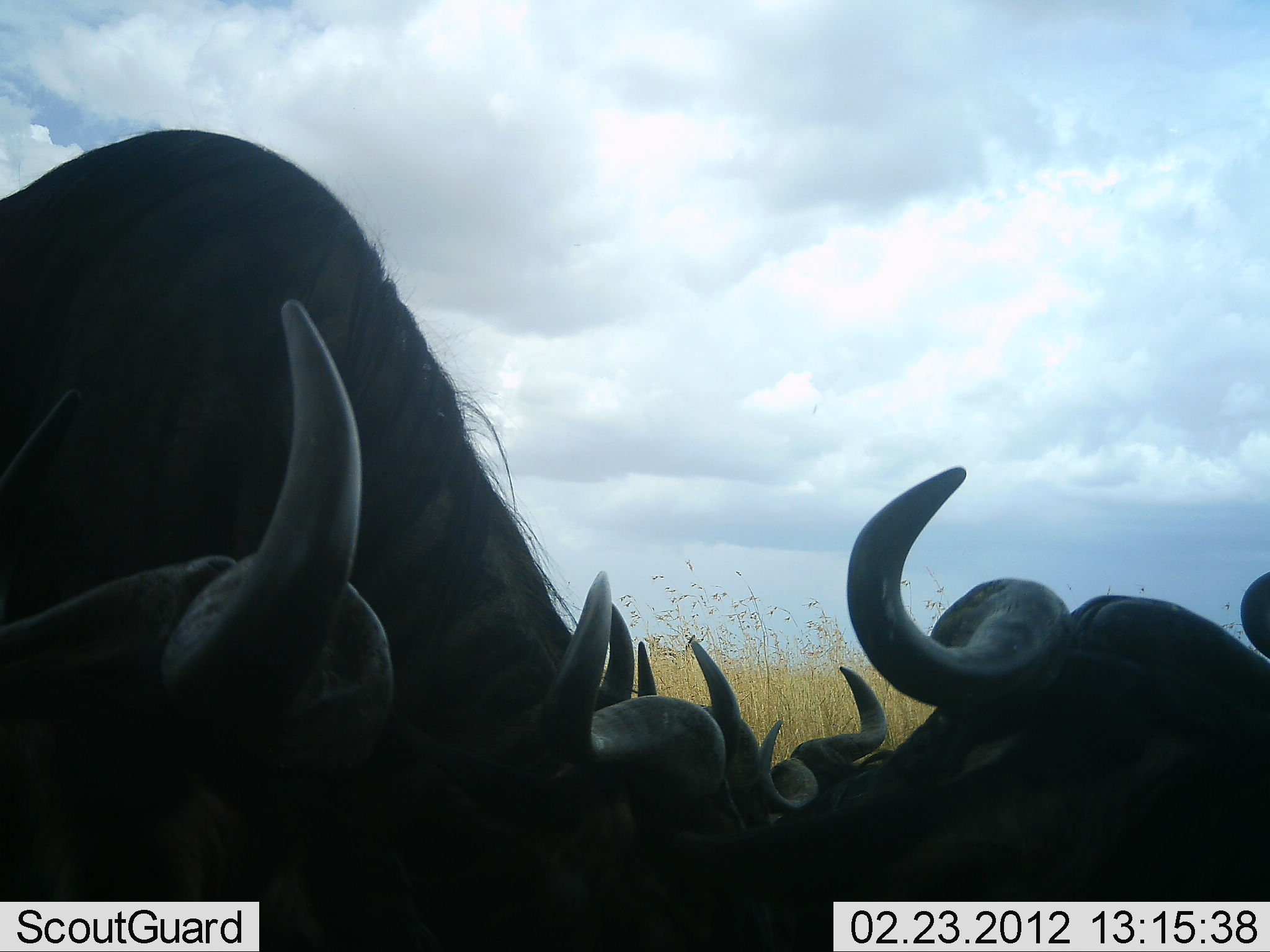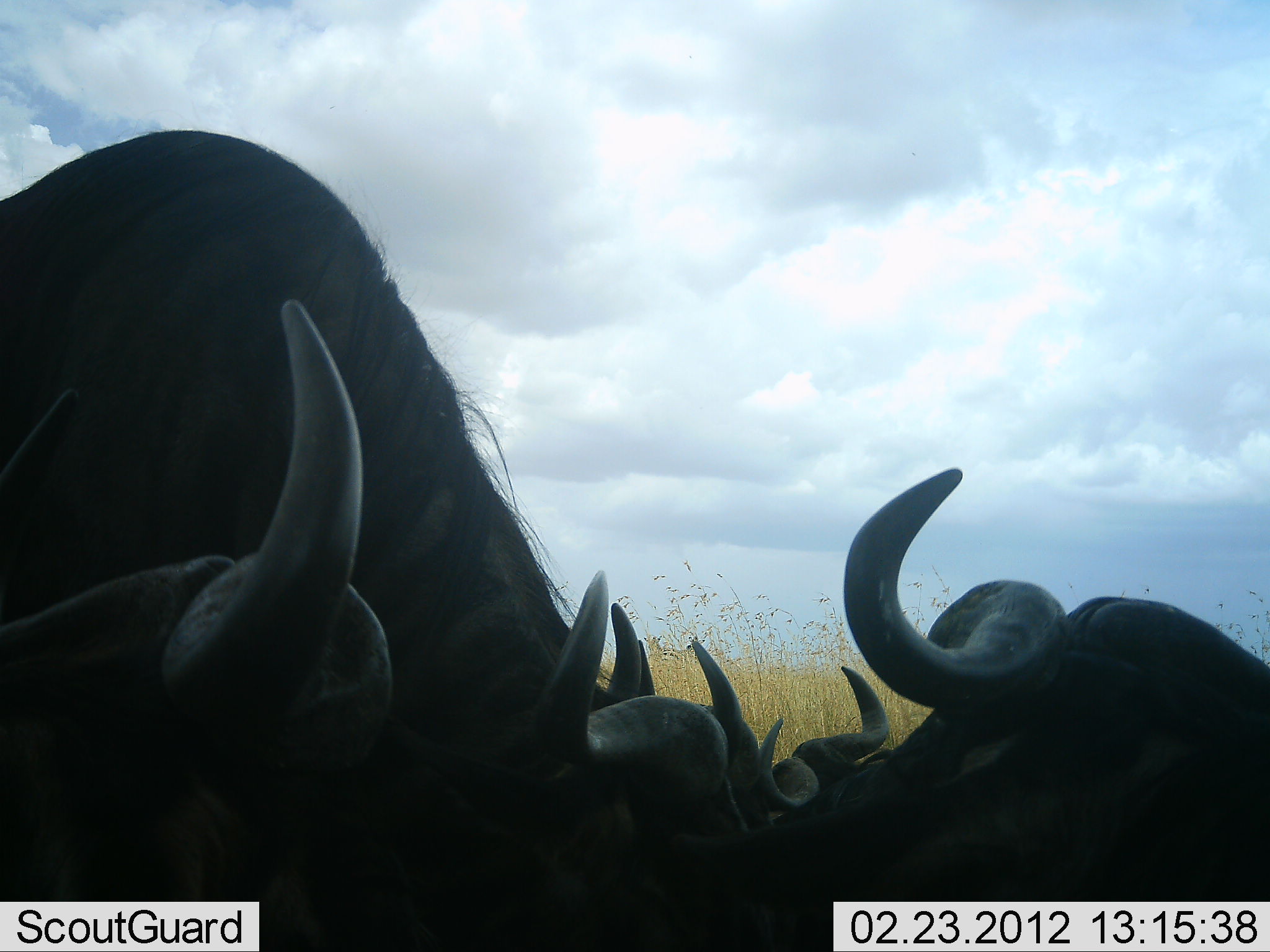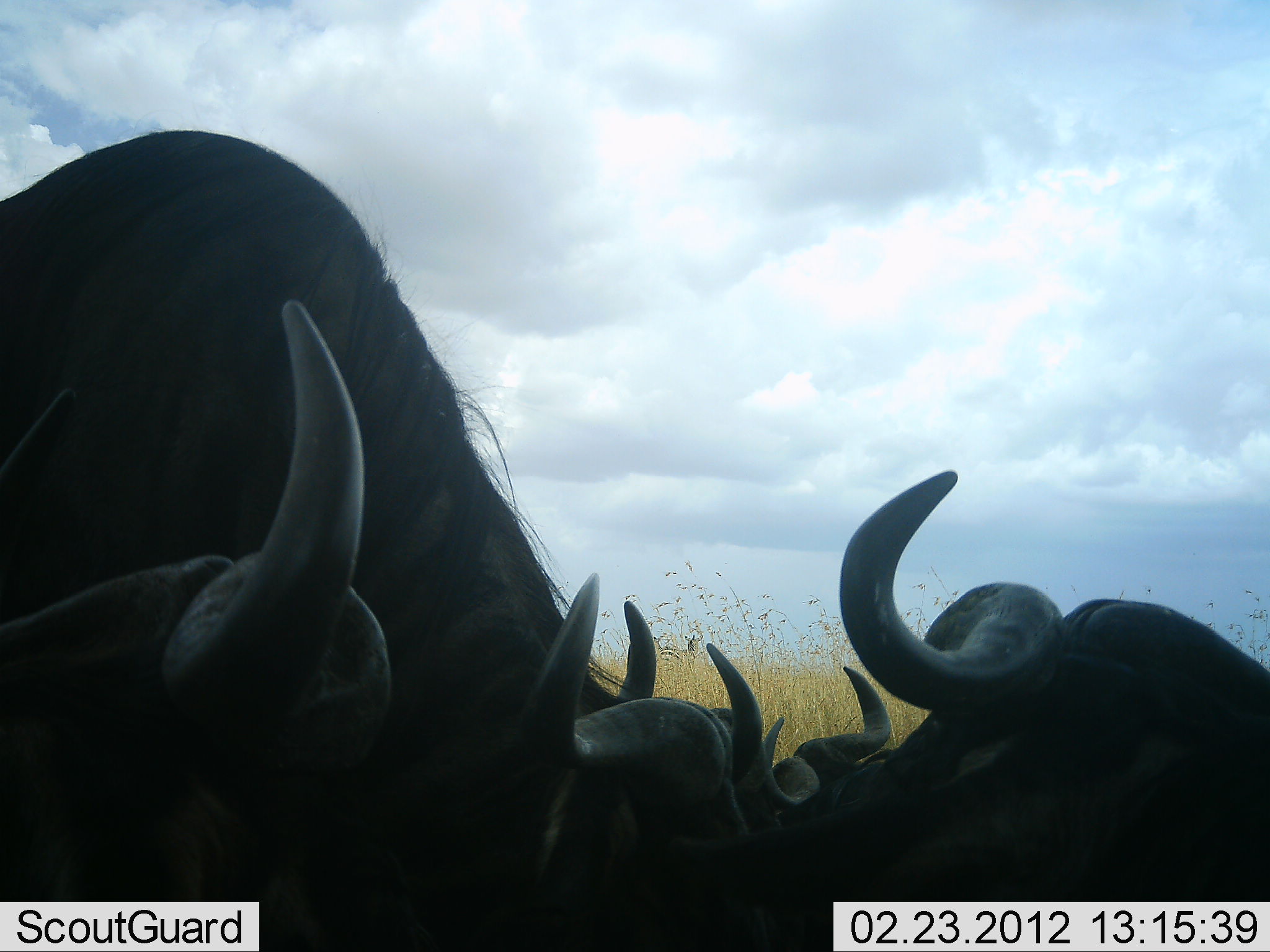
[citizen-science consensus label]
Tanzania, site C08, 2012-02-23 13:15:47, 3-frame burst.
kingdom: Animalia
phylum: Chordata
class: Mammalia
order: Artiodactyla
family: Bovidae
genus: Connochaetes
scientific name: Connochaetes taurinus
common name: blue wildebeest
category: wildebeest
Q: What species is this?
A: Wildebeest (blue wildebeest) (Connochaetes taurinus).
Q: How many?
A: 5.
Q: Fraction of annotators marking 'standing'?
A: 33%.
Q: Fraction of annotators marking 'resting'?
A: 79%.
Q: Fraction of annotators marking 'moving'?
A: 0%.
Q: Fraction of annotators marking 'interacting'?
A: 8%.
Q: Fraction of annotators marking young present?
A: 0%.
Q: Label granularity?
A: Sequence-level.